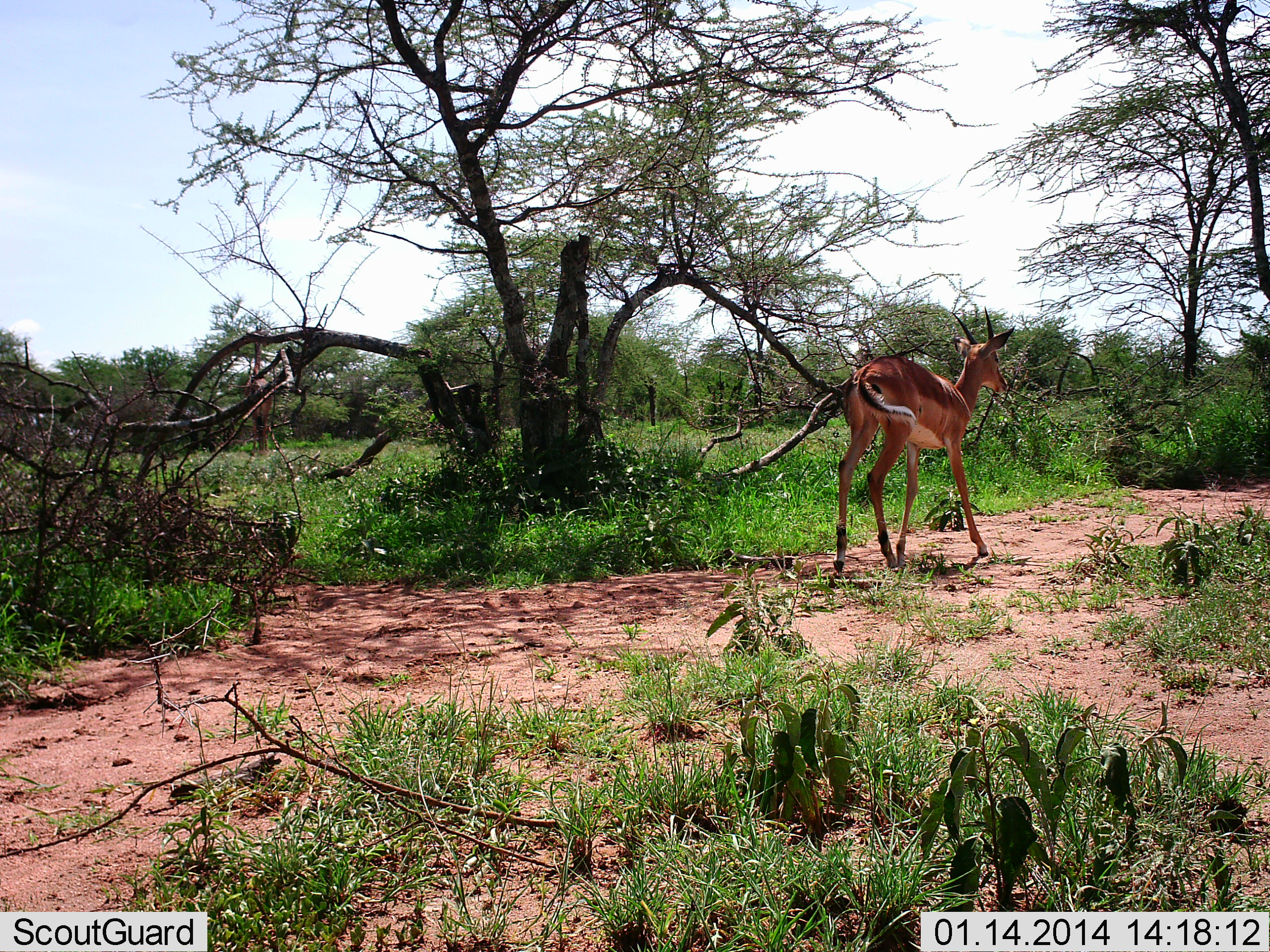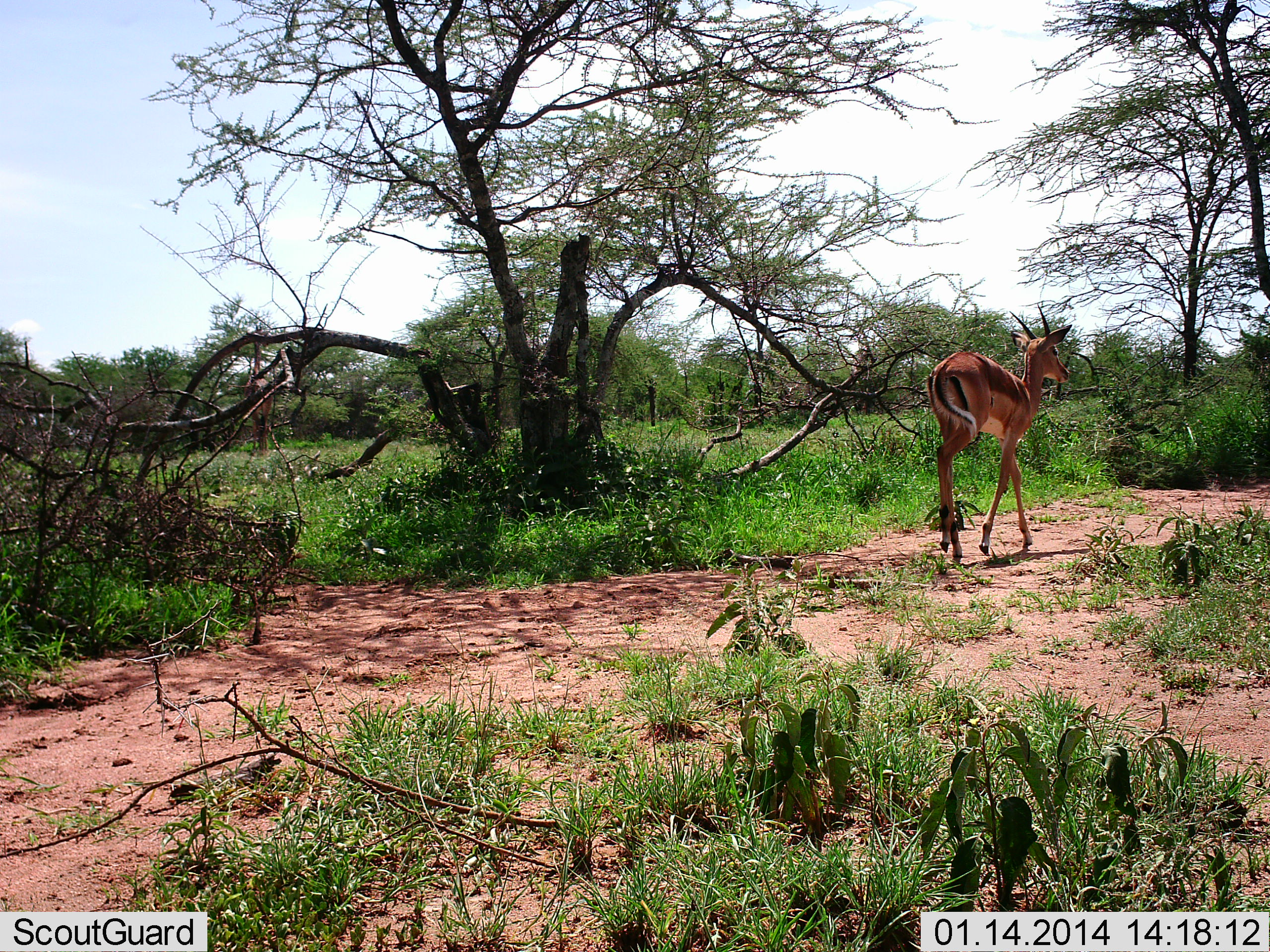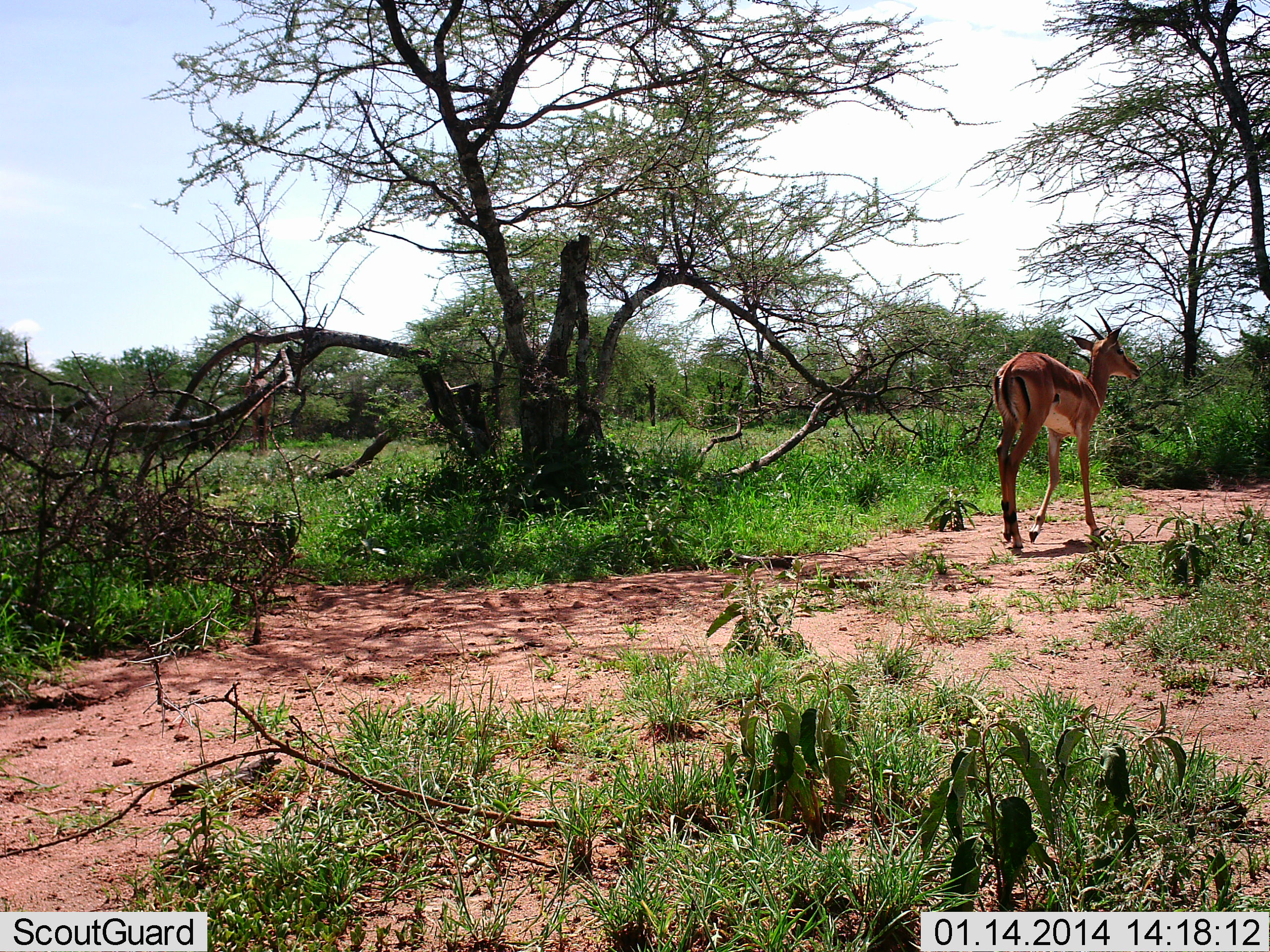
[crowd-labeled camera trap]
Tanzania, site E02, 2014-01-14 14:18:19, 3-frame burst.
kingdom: Animalia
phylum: Chordata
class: Mammalia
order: Artiodactyla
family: Bovidae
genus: Aepyceros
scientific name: Aepyceros melampus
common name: impala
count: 1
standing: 0%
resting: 0%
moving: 100%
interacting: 0%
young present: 0%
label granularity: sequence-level